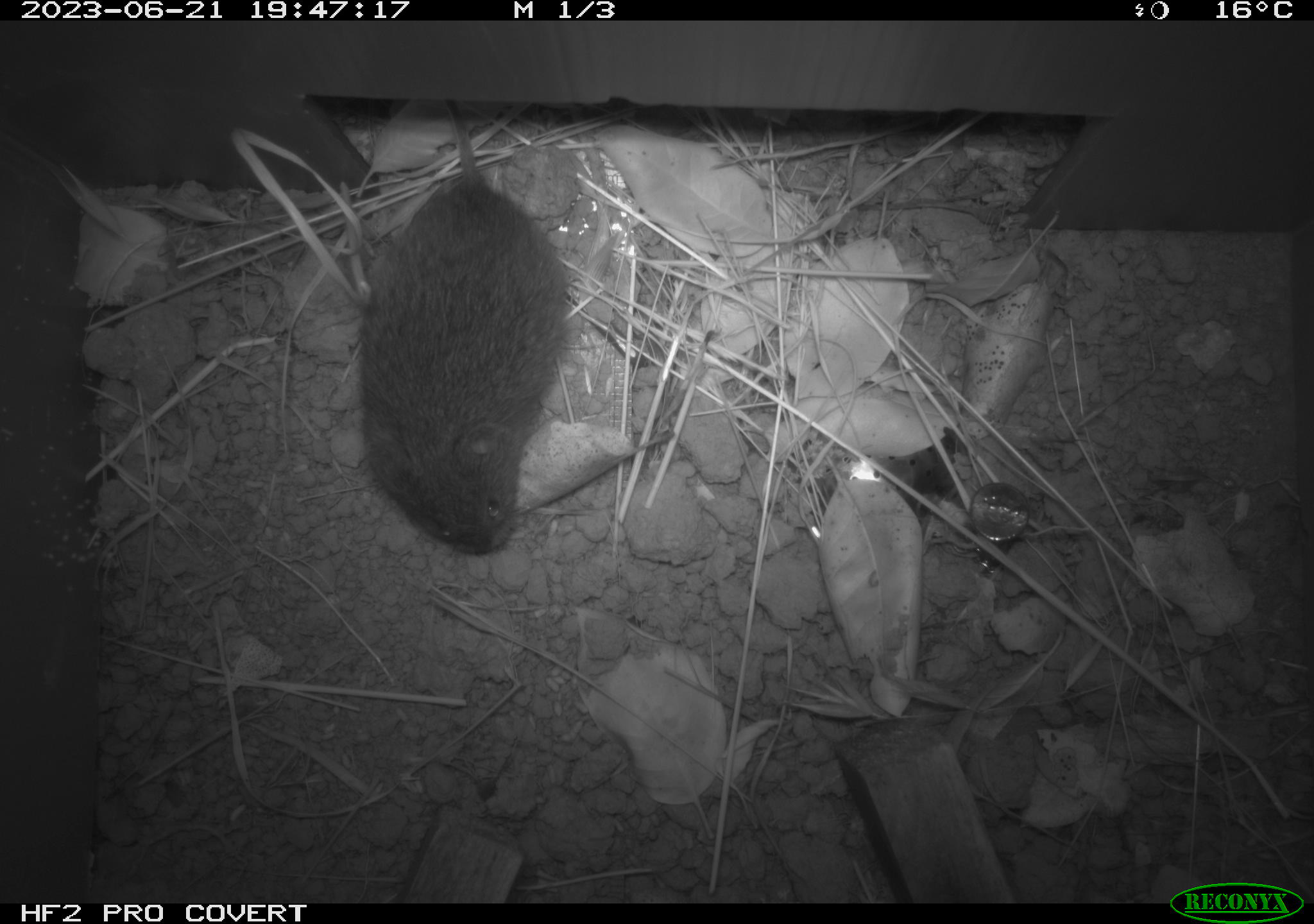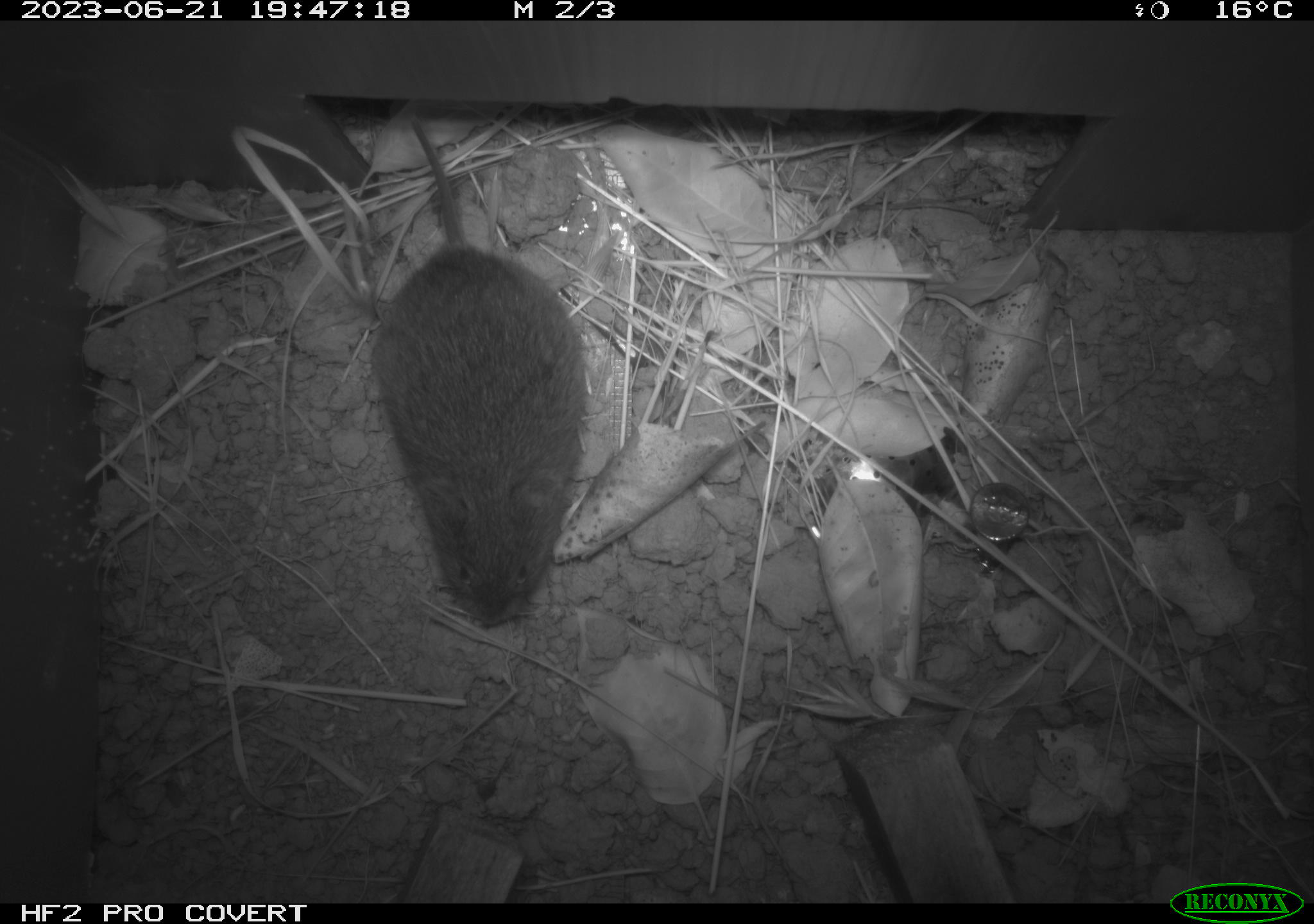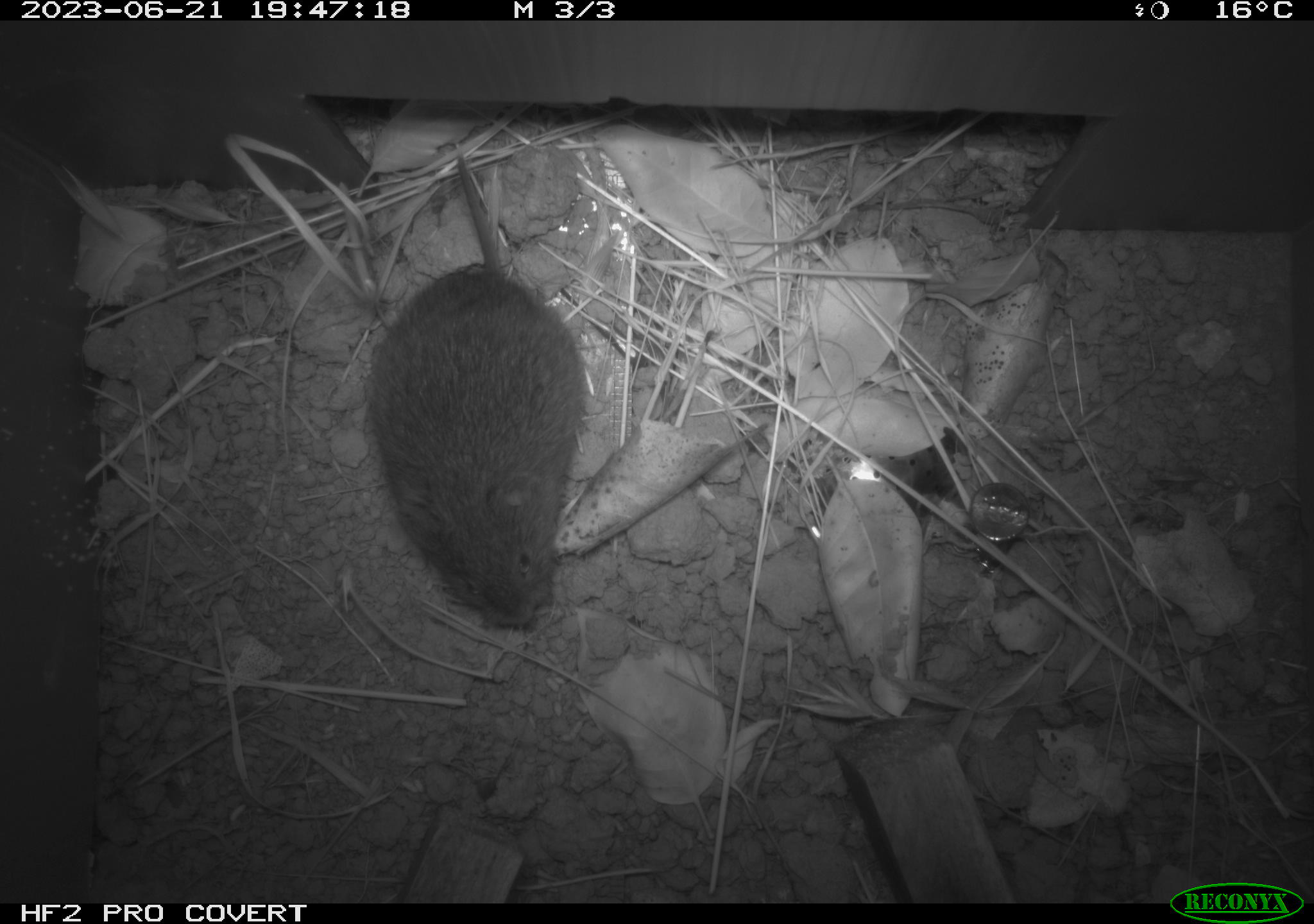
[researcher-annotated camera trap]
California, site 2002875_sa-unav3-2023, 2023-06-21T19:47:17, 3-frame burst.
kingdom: Animalia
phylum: Chordata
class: Mammalia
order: Rodentia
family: Cricetidae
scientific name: Arvicolinae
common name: voles, lemmings, and muskrats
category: arvicolinae subfamily